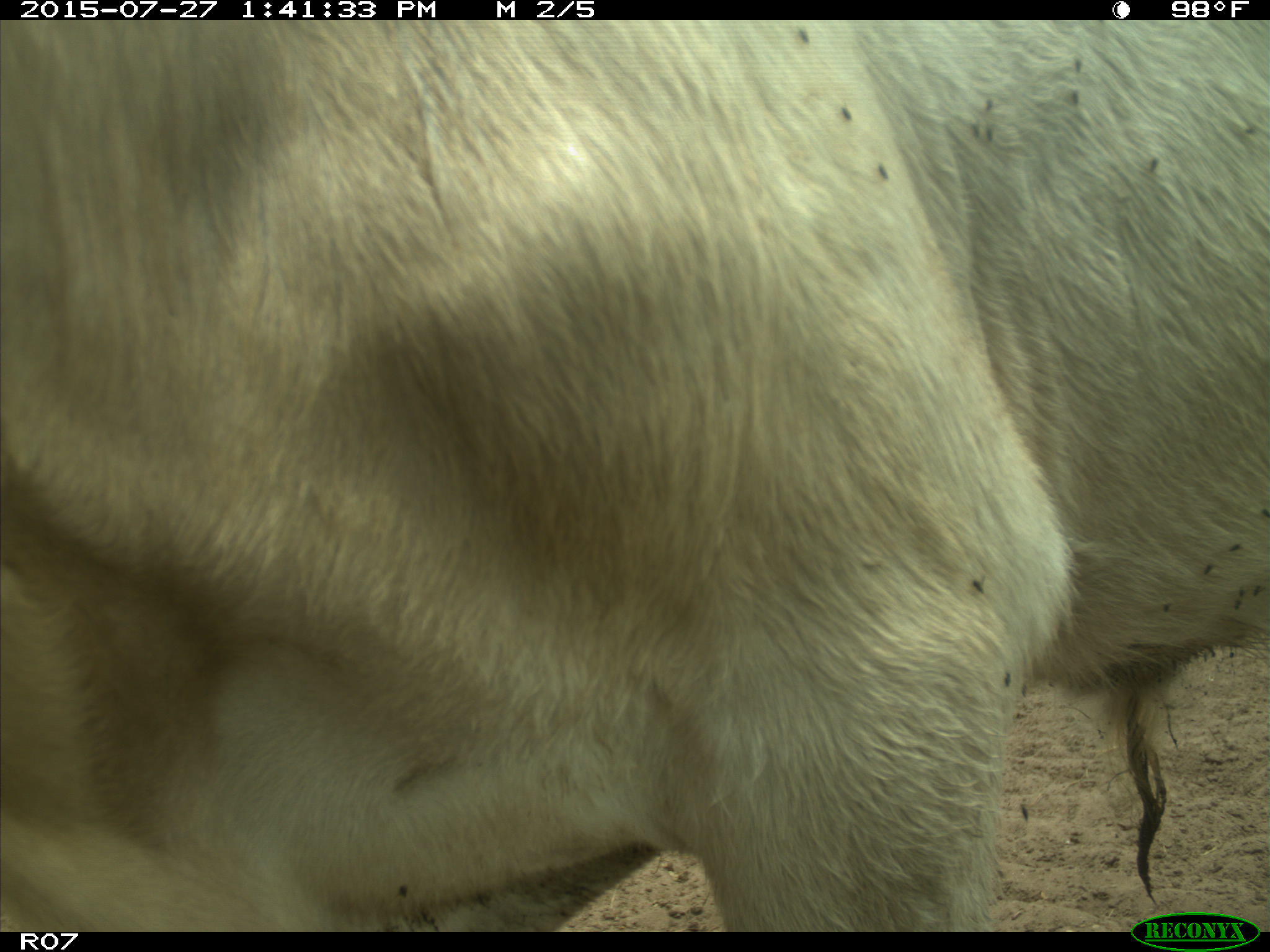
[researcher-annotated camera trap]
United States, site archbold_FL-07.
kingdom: Animalia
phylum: Chordata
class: Mammalia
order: Artiodactyla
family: Bovidae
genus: Bos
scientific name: Bos taurus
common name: domestic cow